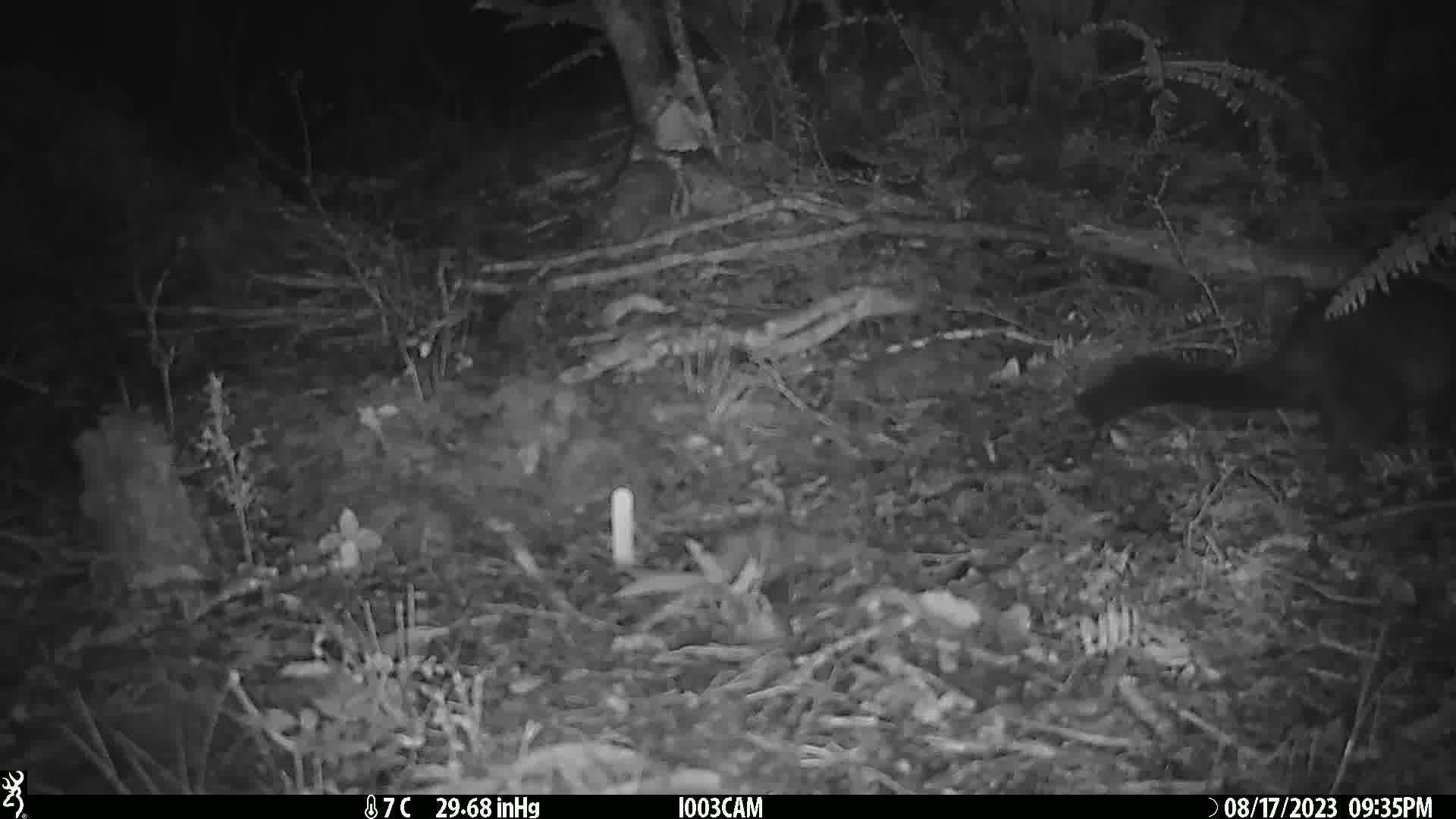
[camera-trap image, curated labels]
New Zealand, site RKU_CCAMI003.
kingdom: Animalia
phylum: Chordata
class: Mammalia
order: Diprotodontia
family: Phalangeridae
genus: Trichosurus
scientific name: Trichosurus vulpecula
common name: common brushtail possum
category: possum